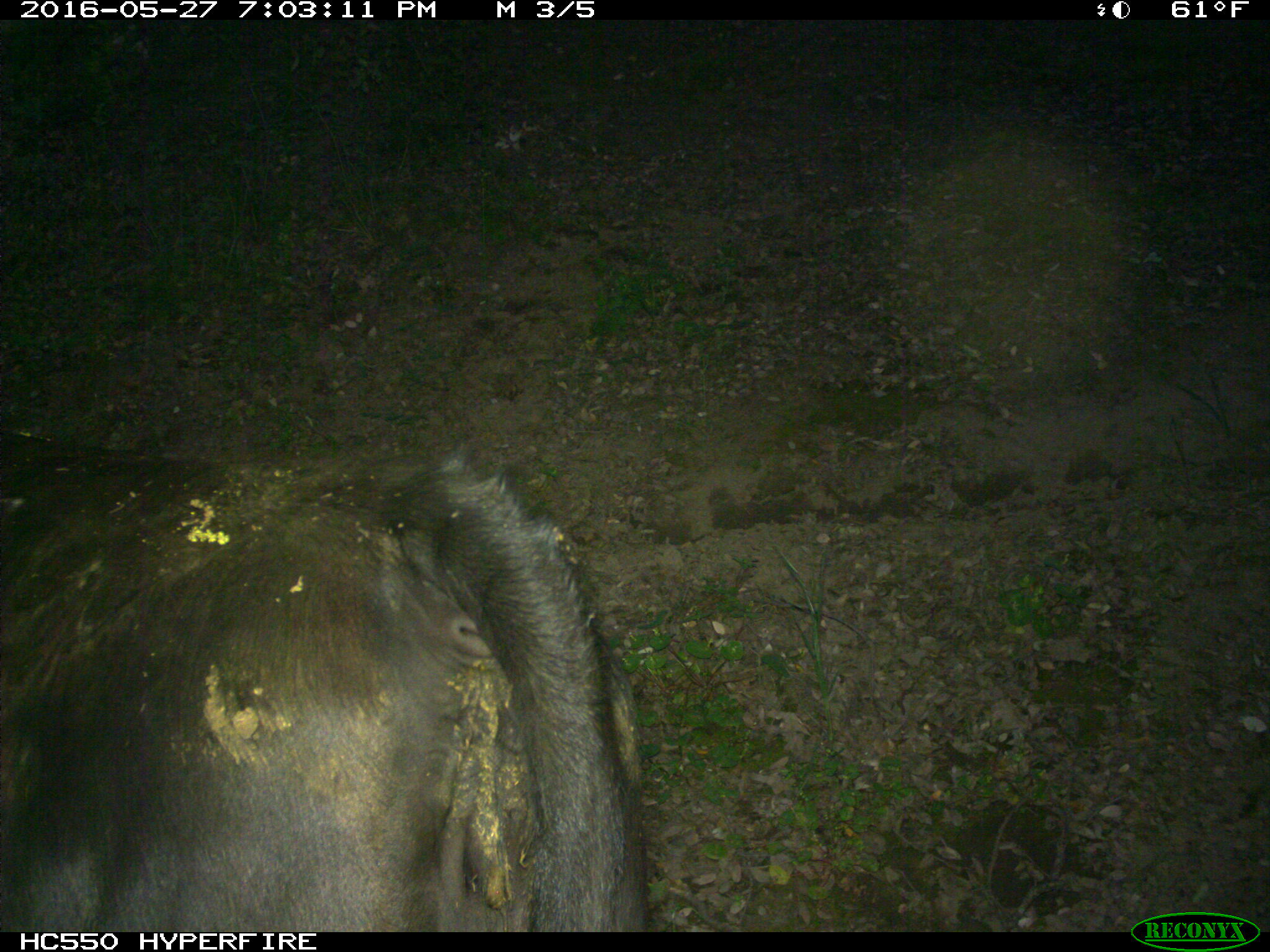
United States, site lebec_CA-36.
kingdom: Animalia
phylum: Chordata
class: Mammalia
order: Artiodactyla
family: Bovidae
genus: Bos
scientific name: Bos taurus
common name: domestic cow